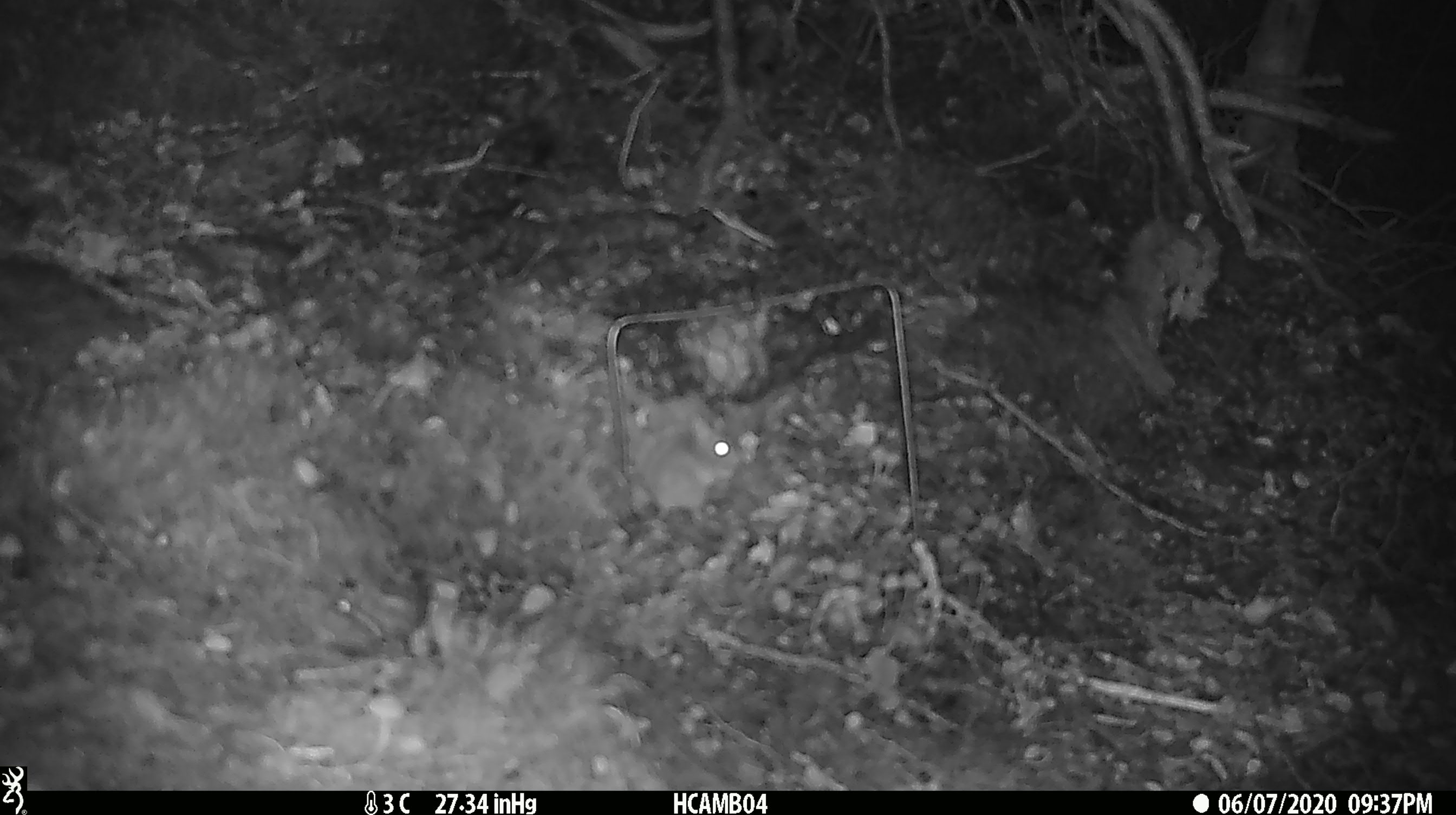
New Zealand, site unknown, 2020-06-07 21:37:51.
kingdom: Animalia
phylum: Chordata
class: Mammalia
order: Rodentia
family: Muridae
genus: Mus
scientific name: Mus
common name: mouse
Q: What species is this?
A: Mouse (Mus).